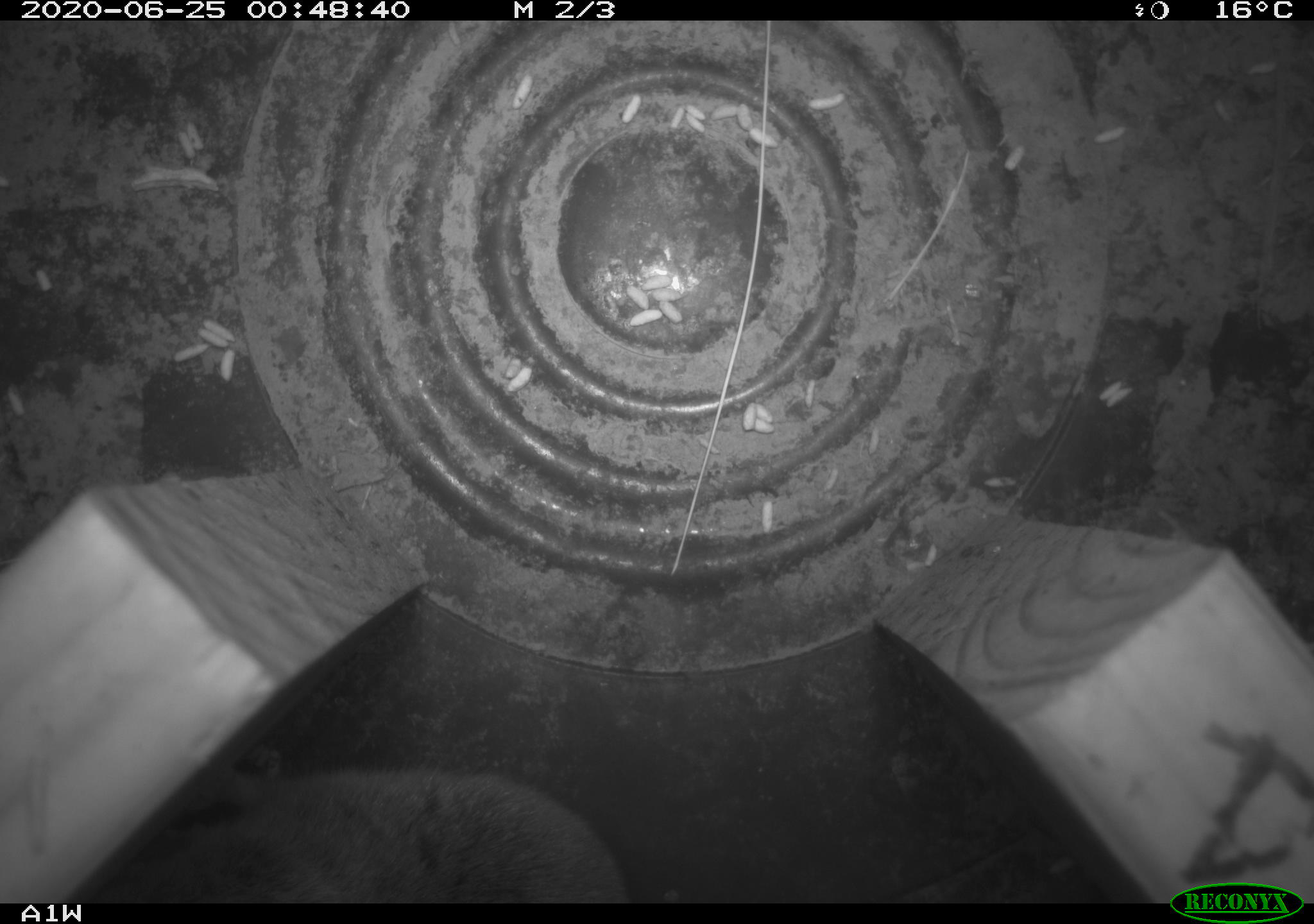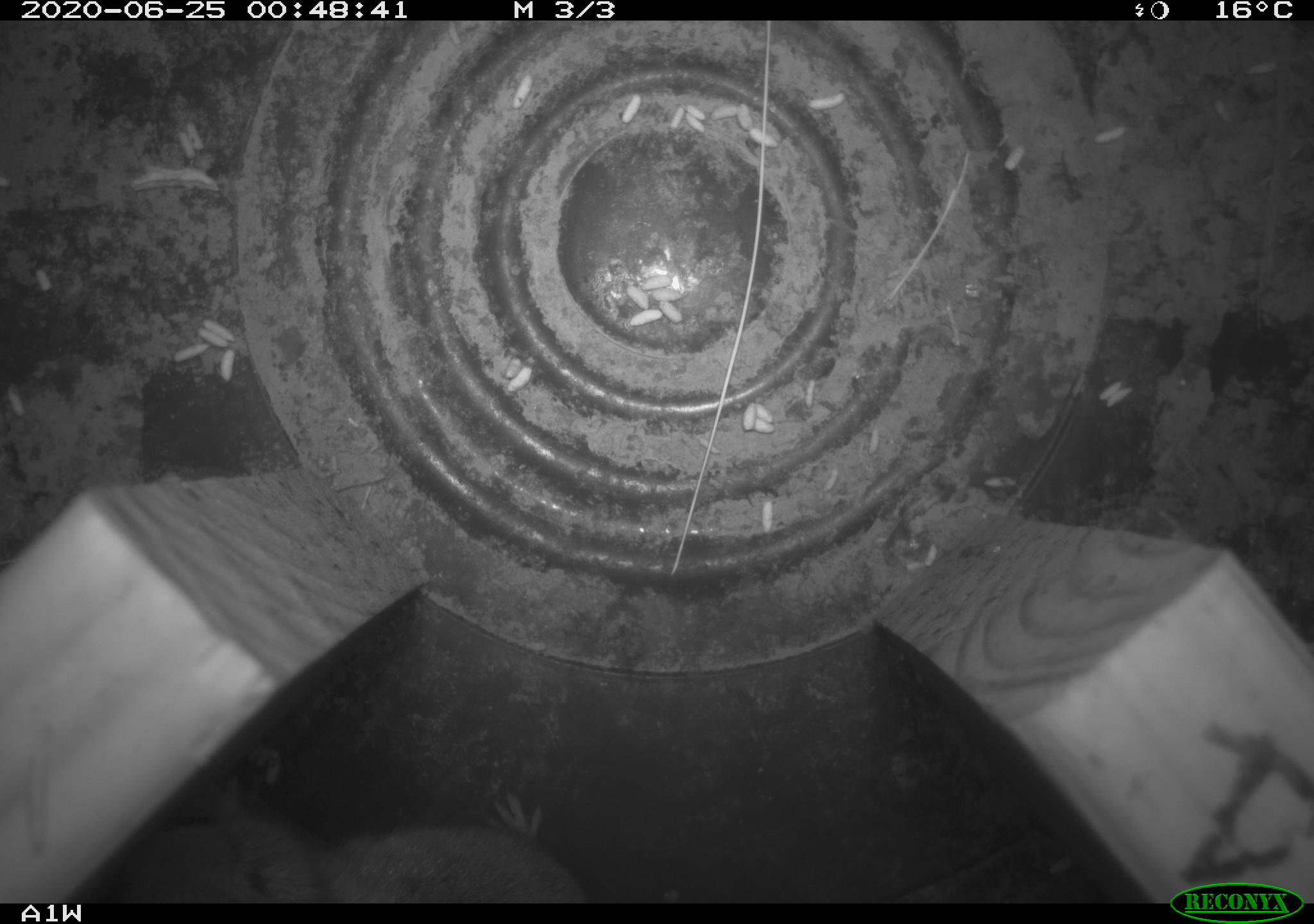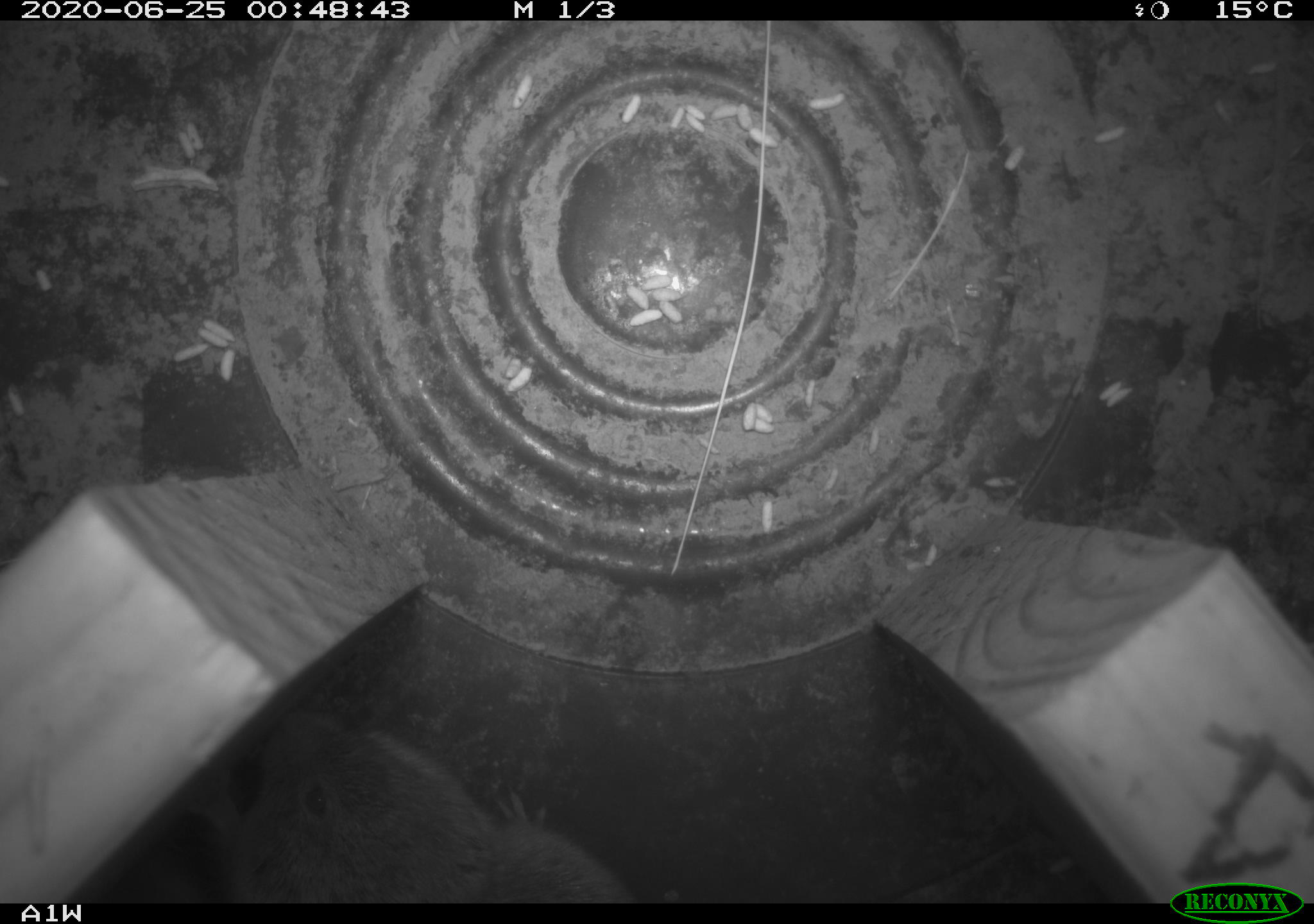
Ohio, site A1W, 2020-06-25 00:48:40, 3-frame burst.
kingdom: Animalia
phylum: Chordata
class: Mammalia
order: Rodentia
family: Cricetidae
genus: Microtus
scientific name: Microtus pennsylvanicus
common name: meadow vole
Meadow vole (Microtus pennsylvanicus).